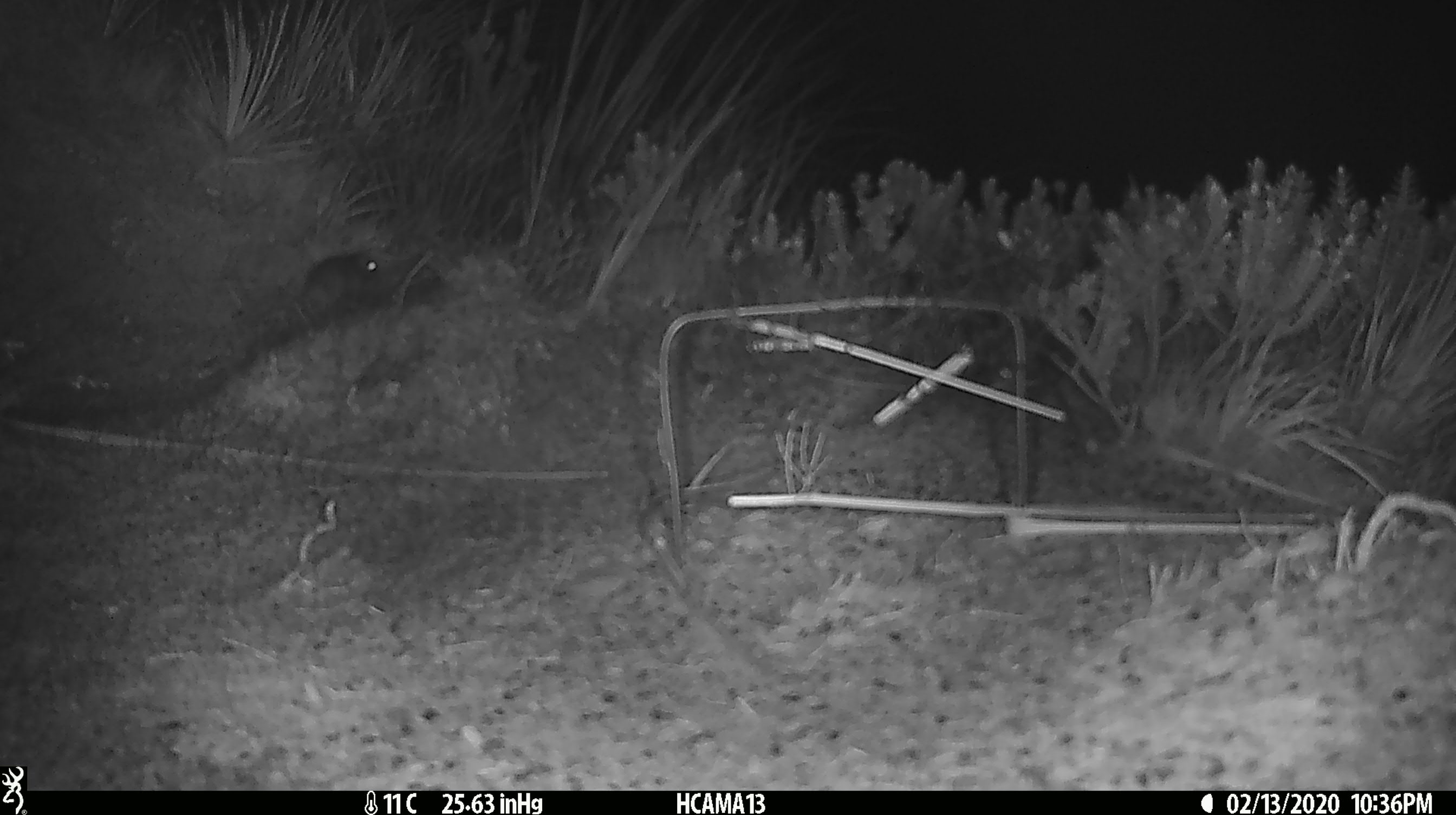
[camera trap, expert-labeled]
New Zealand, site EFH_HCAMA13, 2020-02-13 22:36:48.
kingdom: Animalia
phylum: Chordata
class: Mammalia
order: Rodentia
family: Muridae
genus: Mus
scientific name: Mus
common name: mouse